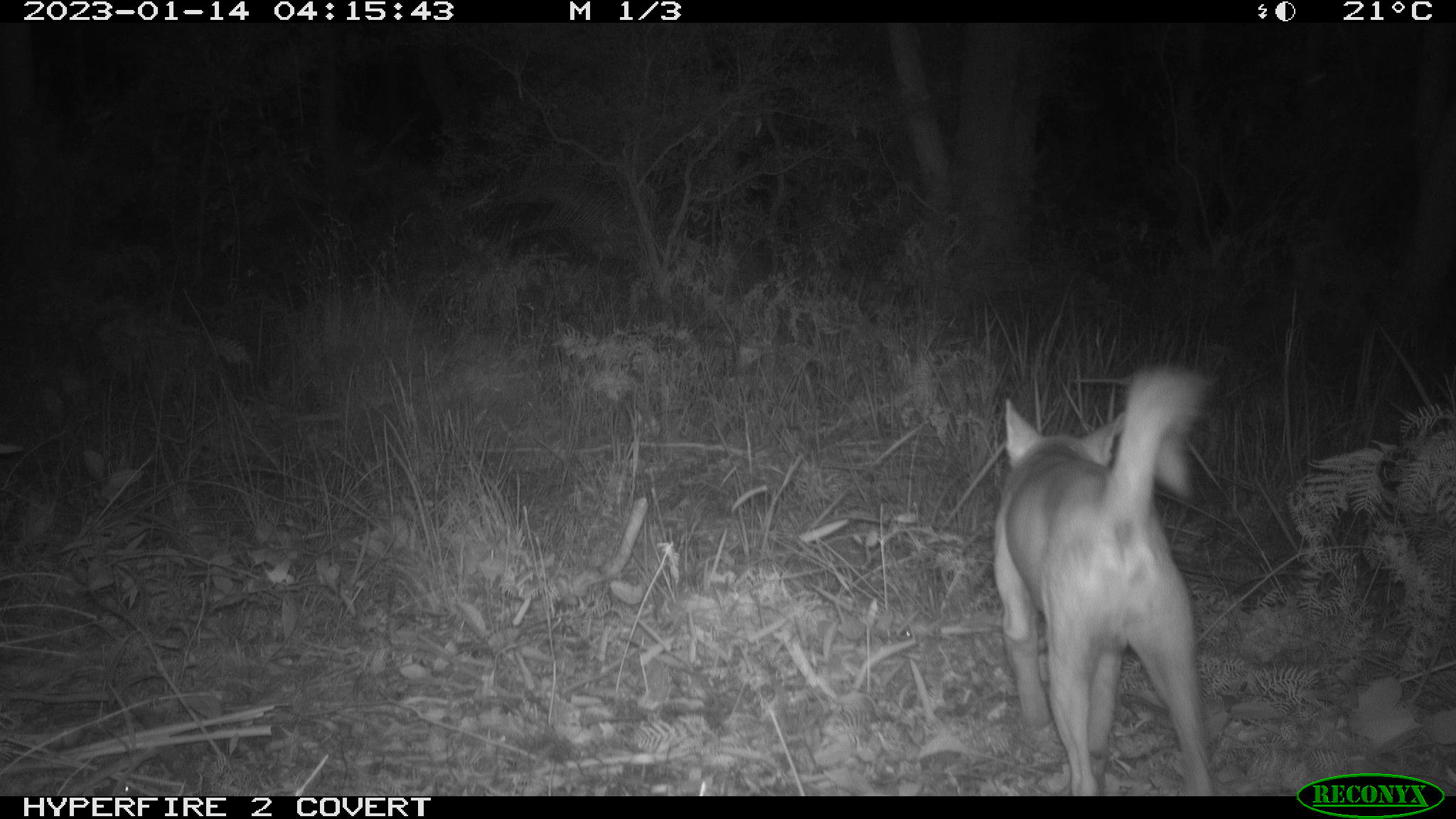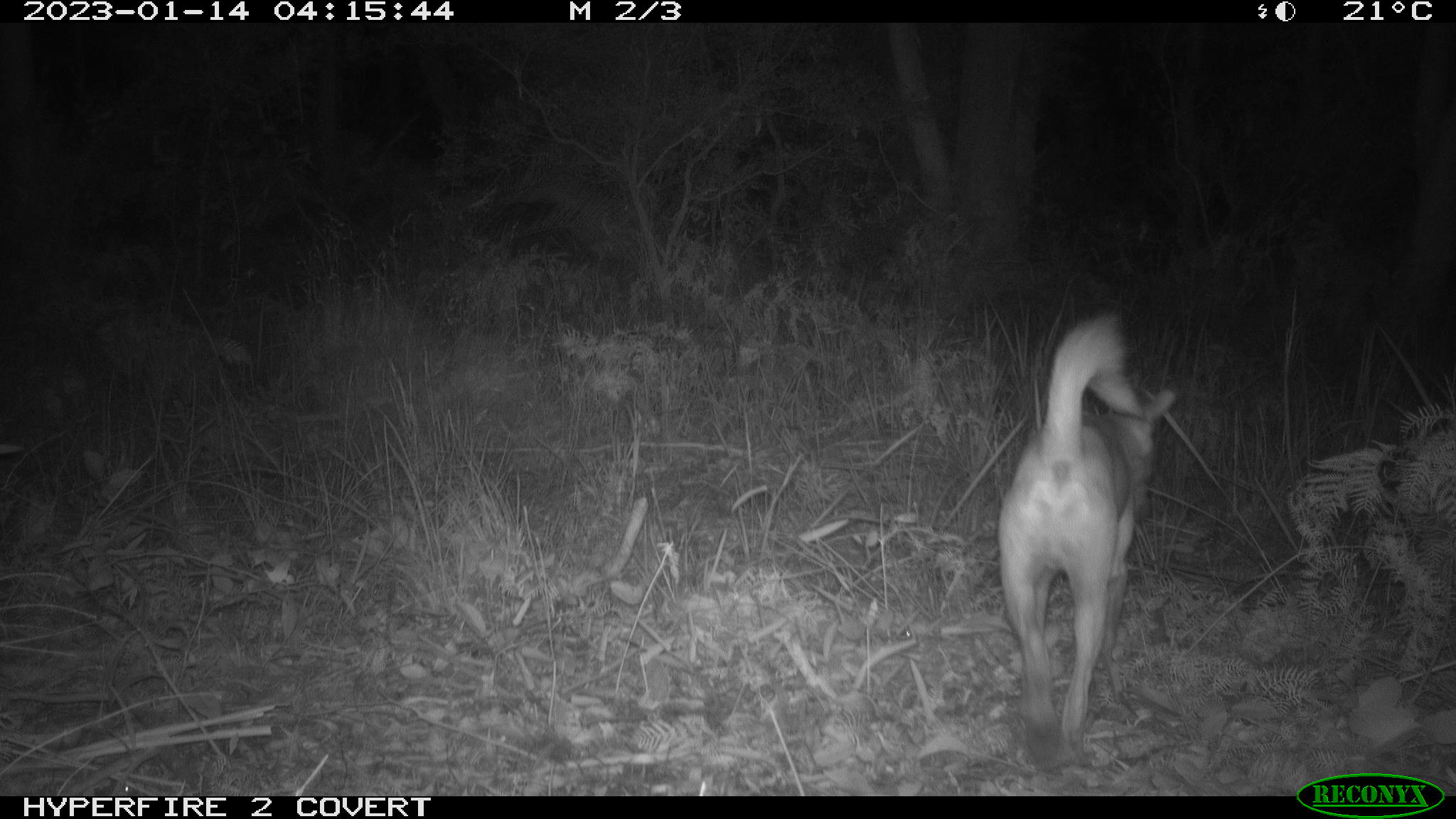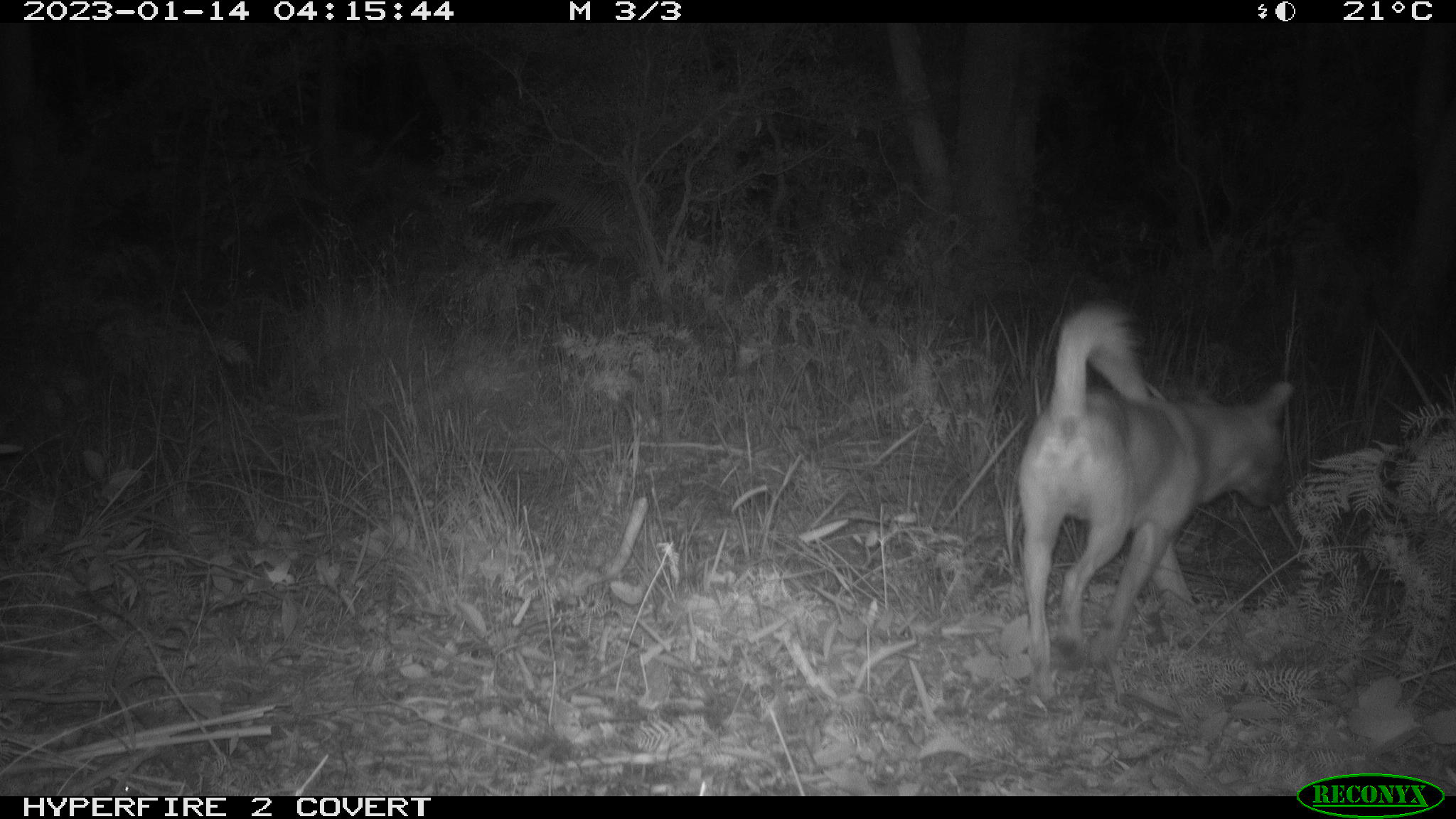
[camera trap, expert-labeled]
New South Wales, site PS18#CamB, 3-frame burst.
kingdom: Animalia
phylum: Chordata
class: Mammalia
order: Carnivora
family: Canidae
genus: Canis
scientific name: Canis familiaris dingo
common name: dingo